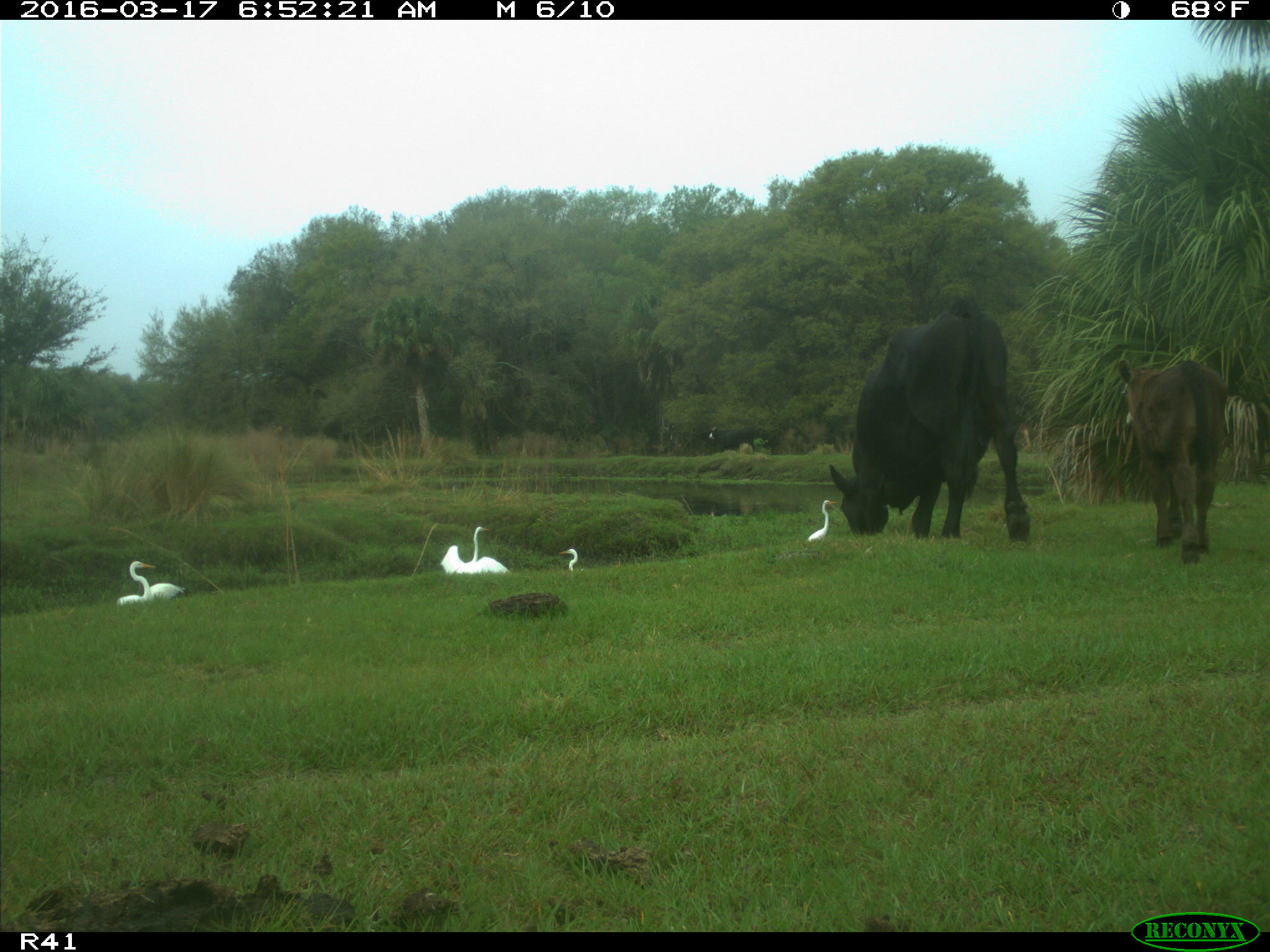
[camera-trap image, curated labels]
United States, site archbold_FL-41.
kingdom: Animalia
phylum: Chordata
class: Mammalia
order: Artiodactyla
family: Bovidae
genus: Bos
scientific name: Bos taurus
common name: domestic cow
Bos taurus (domestic cow).